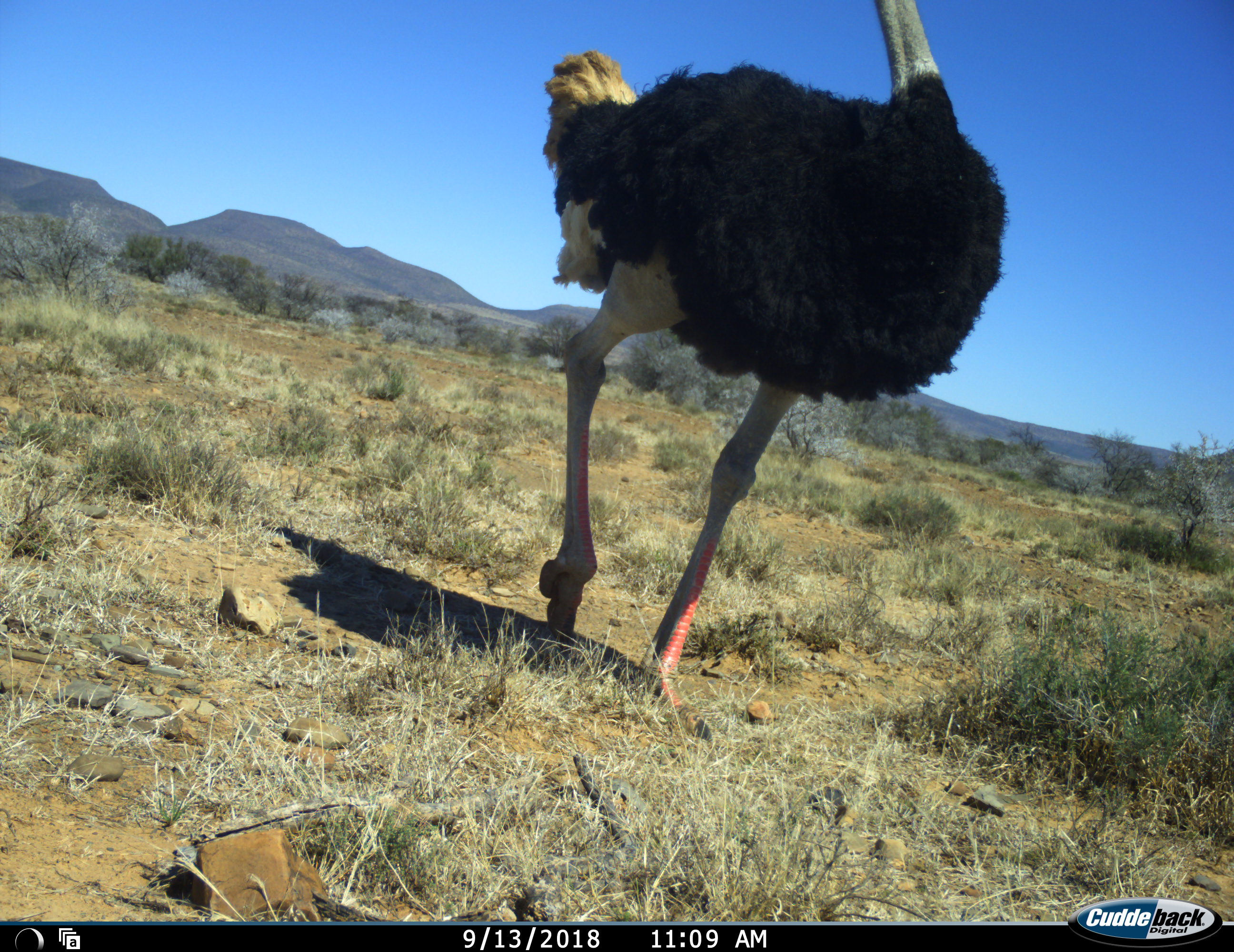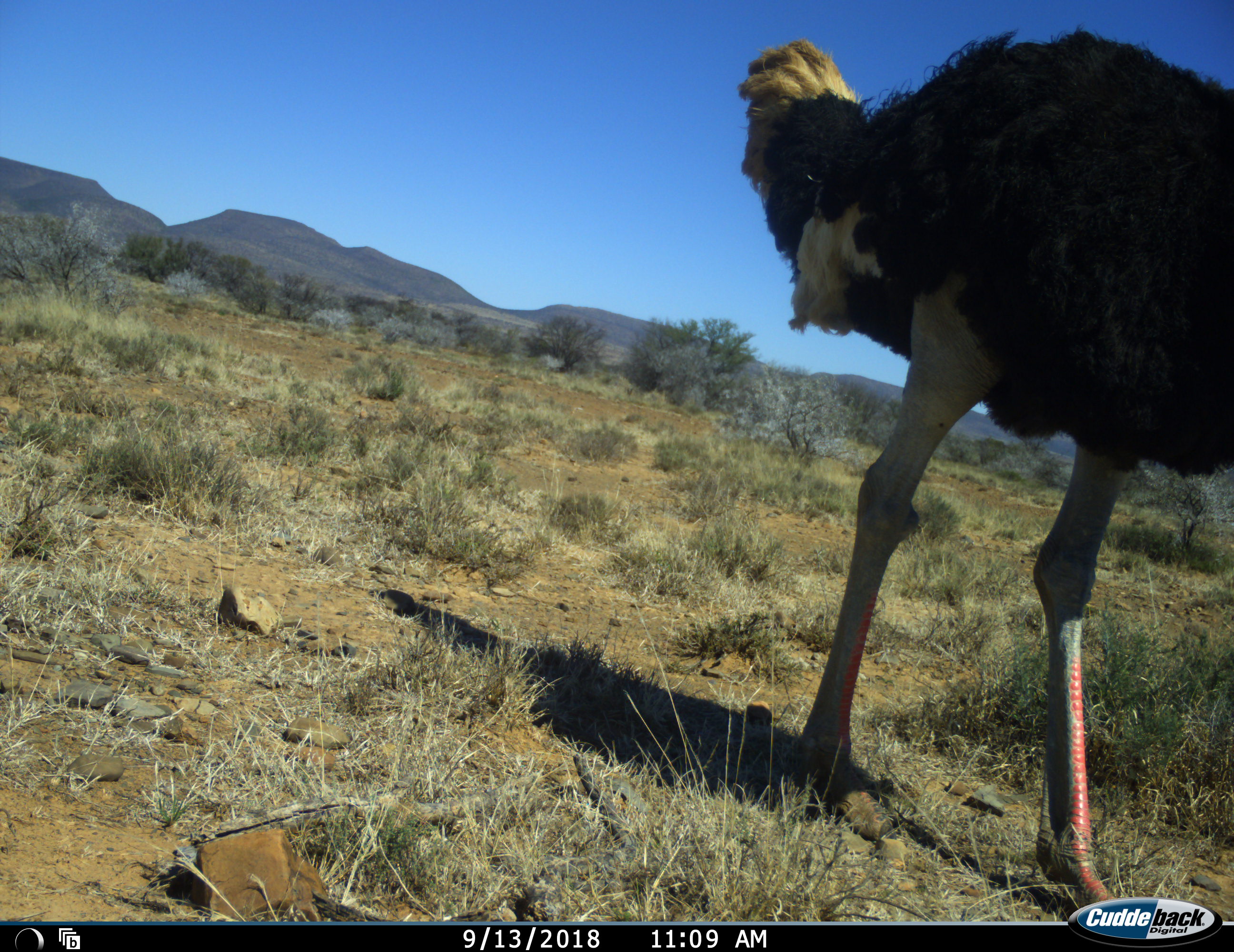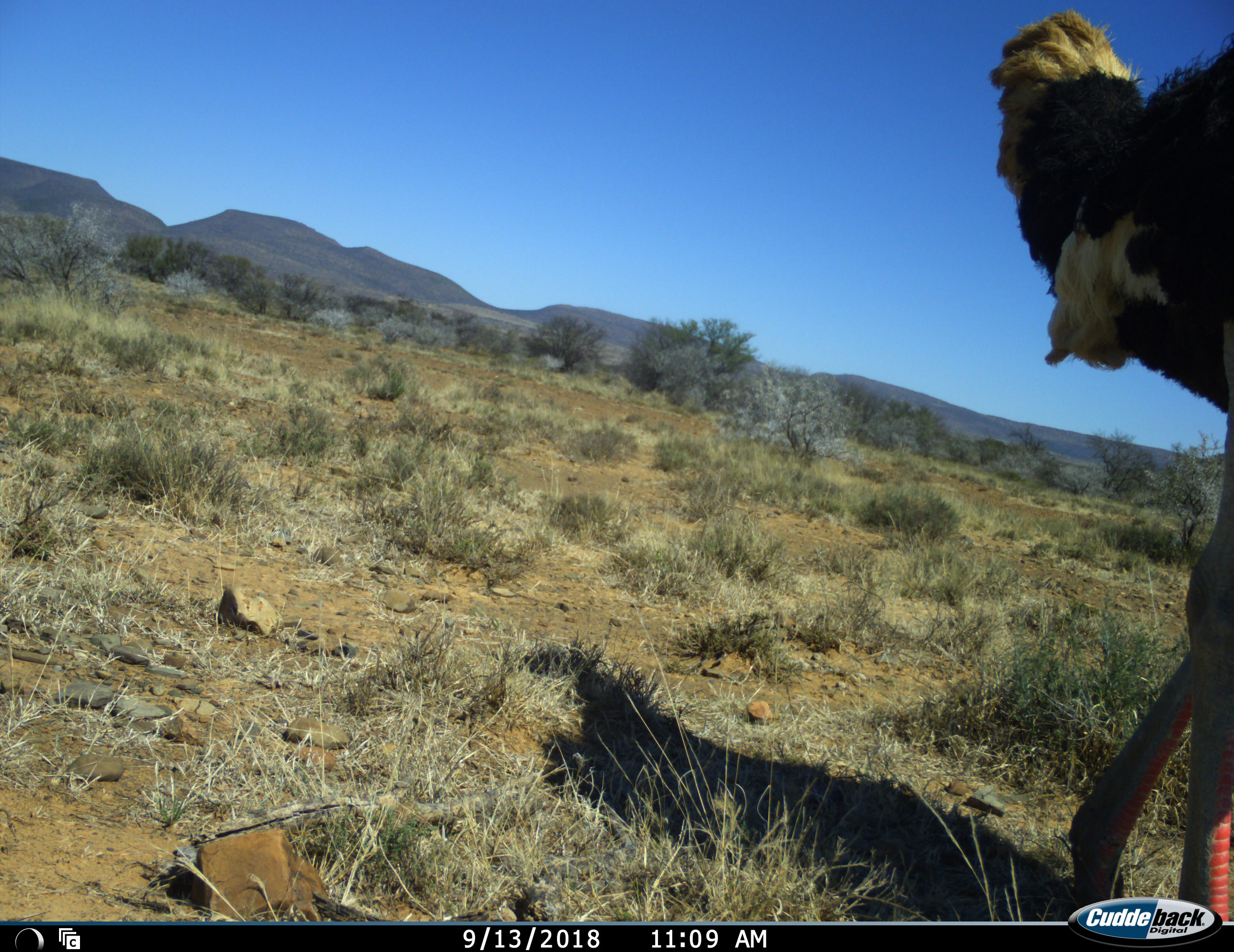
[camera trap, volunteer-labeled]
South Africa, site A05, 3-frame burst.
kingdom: Animalia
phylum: Chordata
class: Aves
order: Struthioniformes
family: Struthionidae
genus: Struthio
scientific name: Struthio camelus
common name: ostrich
Ostrich (Struthio camelus), count 1. Behavior (volunteer vote fractions): standing 10%, resting 0%, moving 90%, interacting 0%. Young present (vote fraction): 0%. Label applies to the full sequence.